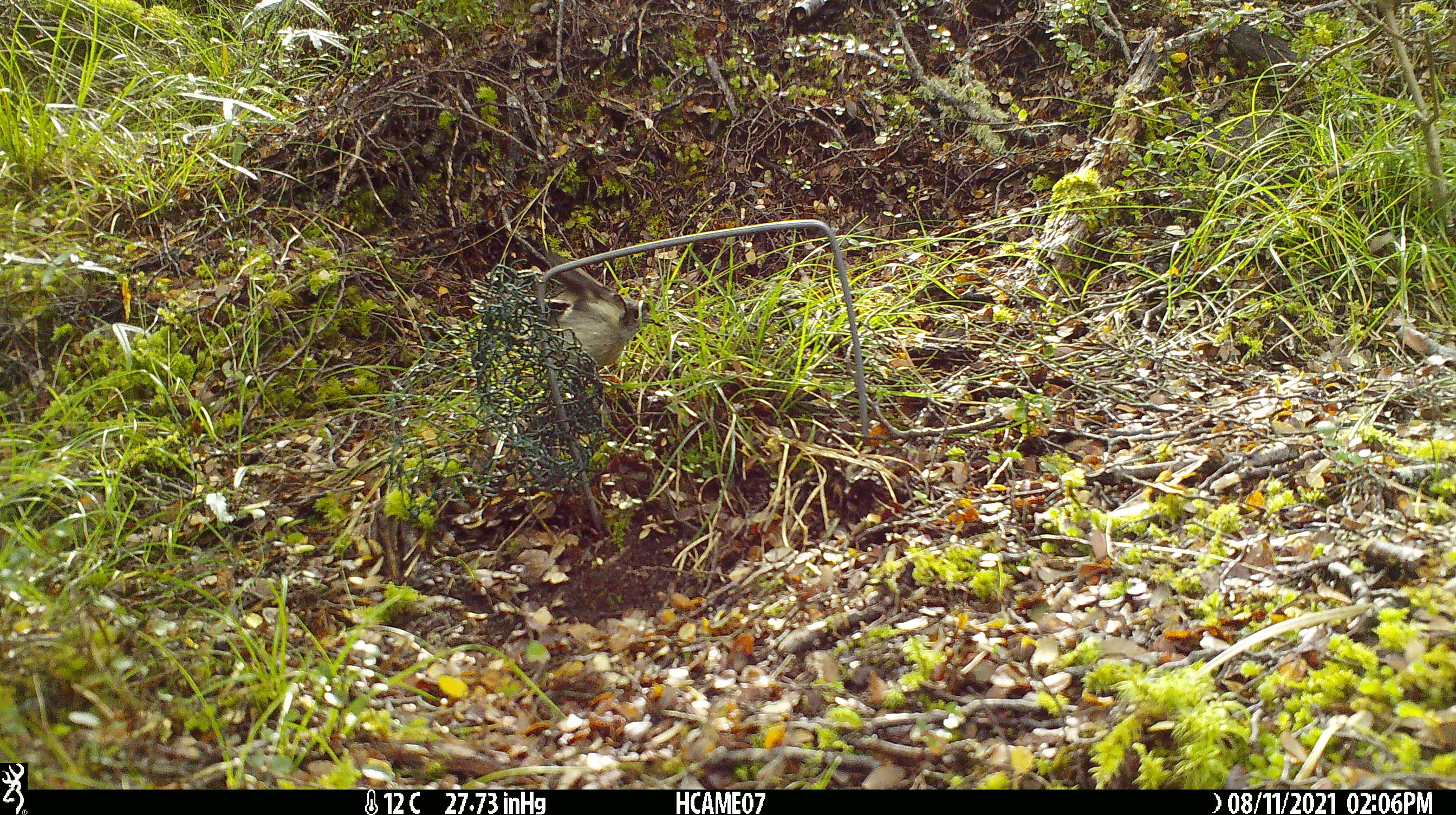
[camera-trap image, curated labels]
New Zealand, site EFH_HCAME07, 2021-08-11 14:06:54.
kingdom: Animalia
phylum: Chordata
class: Aves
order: Passeriformes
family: Petroicidae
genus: Petroica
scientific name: Petroica macrocephala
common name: tomtit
Tomtit (Petroica macrocephala).